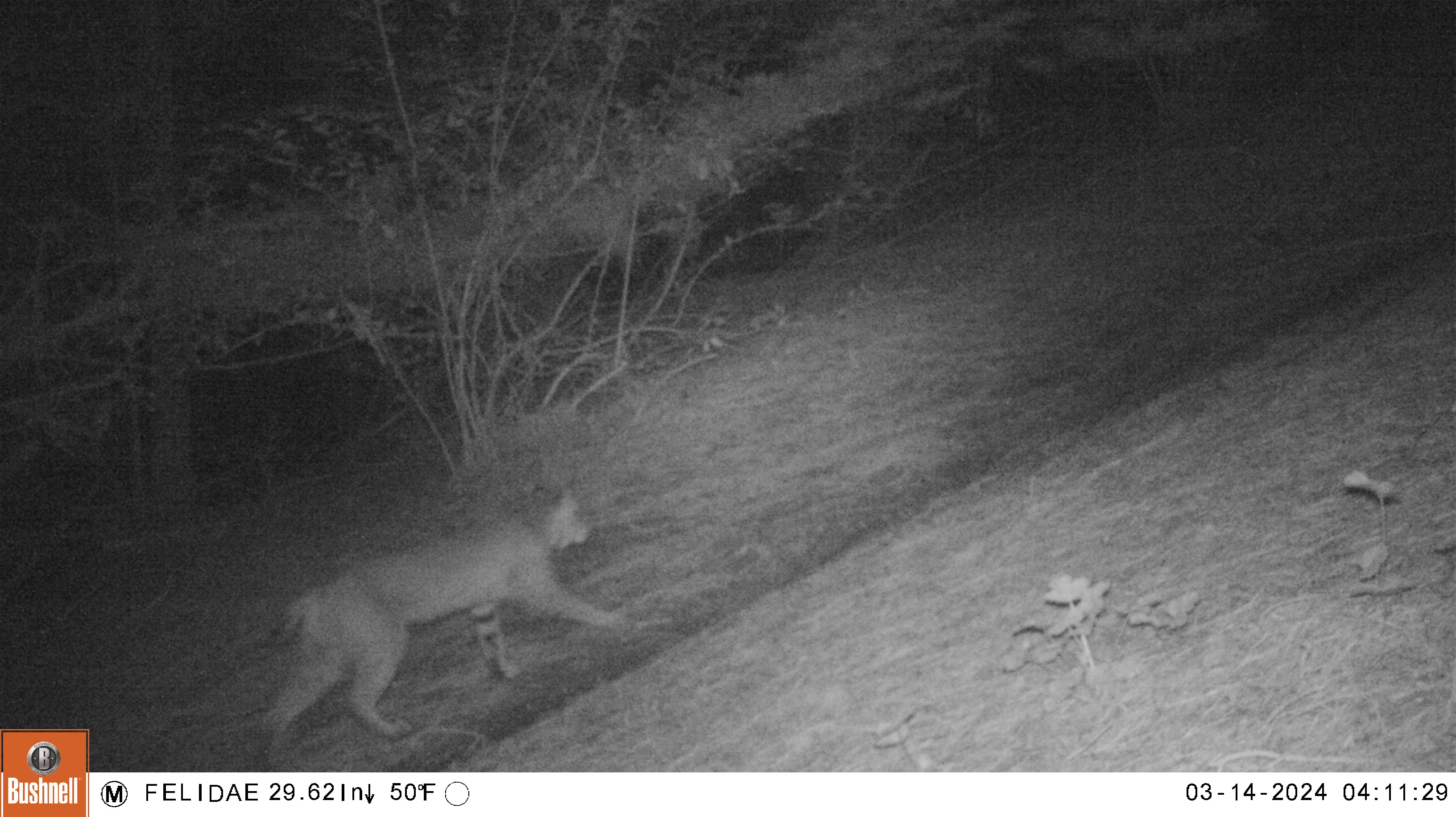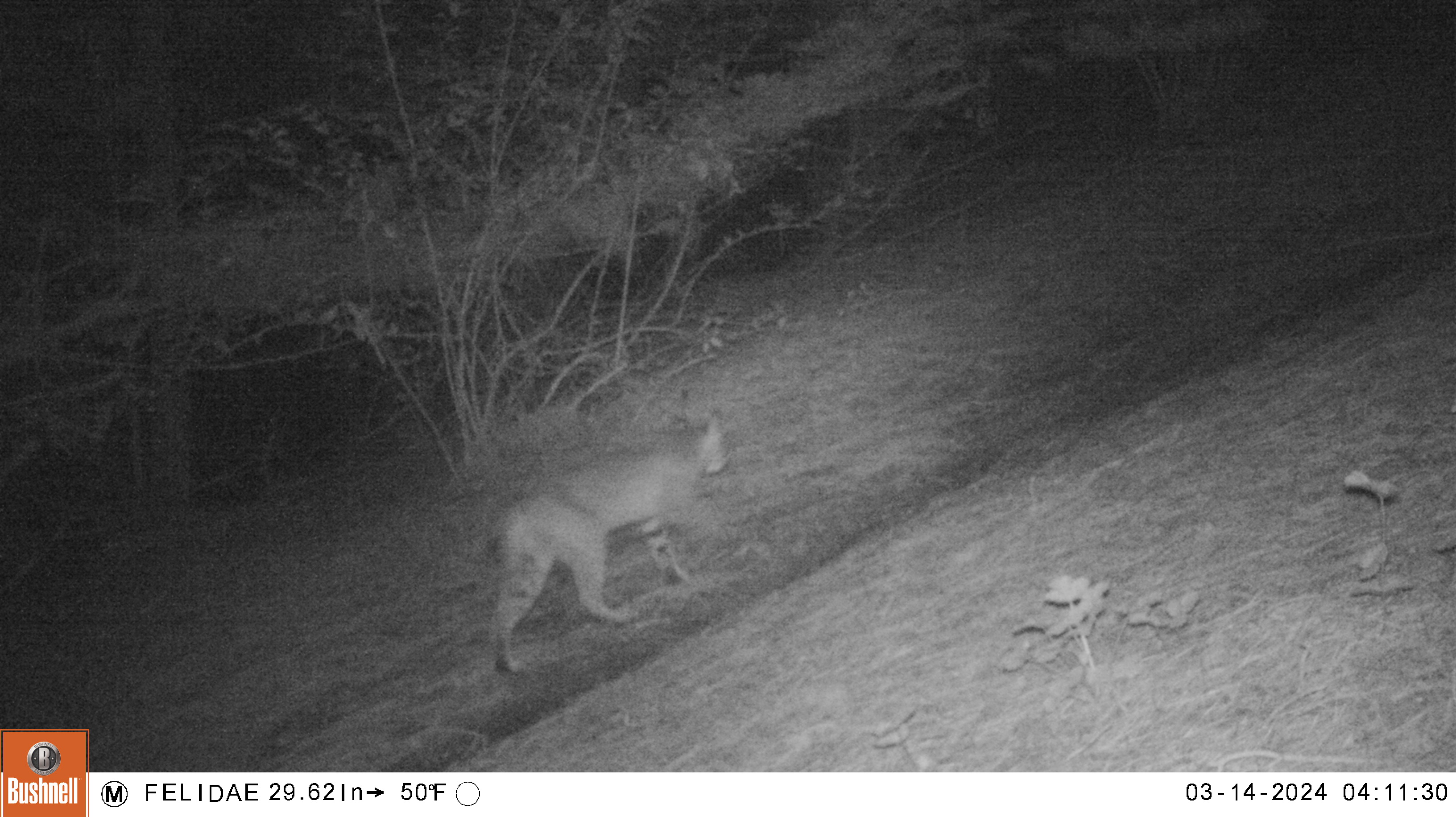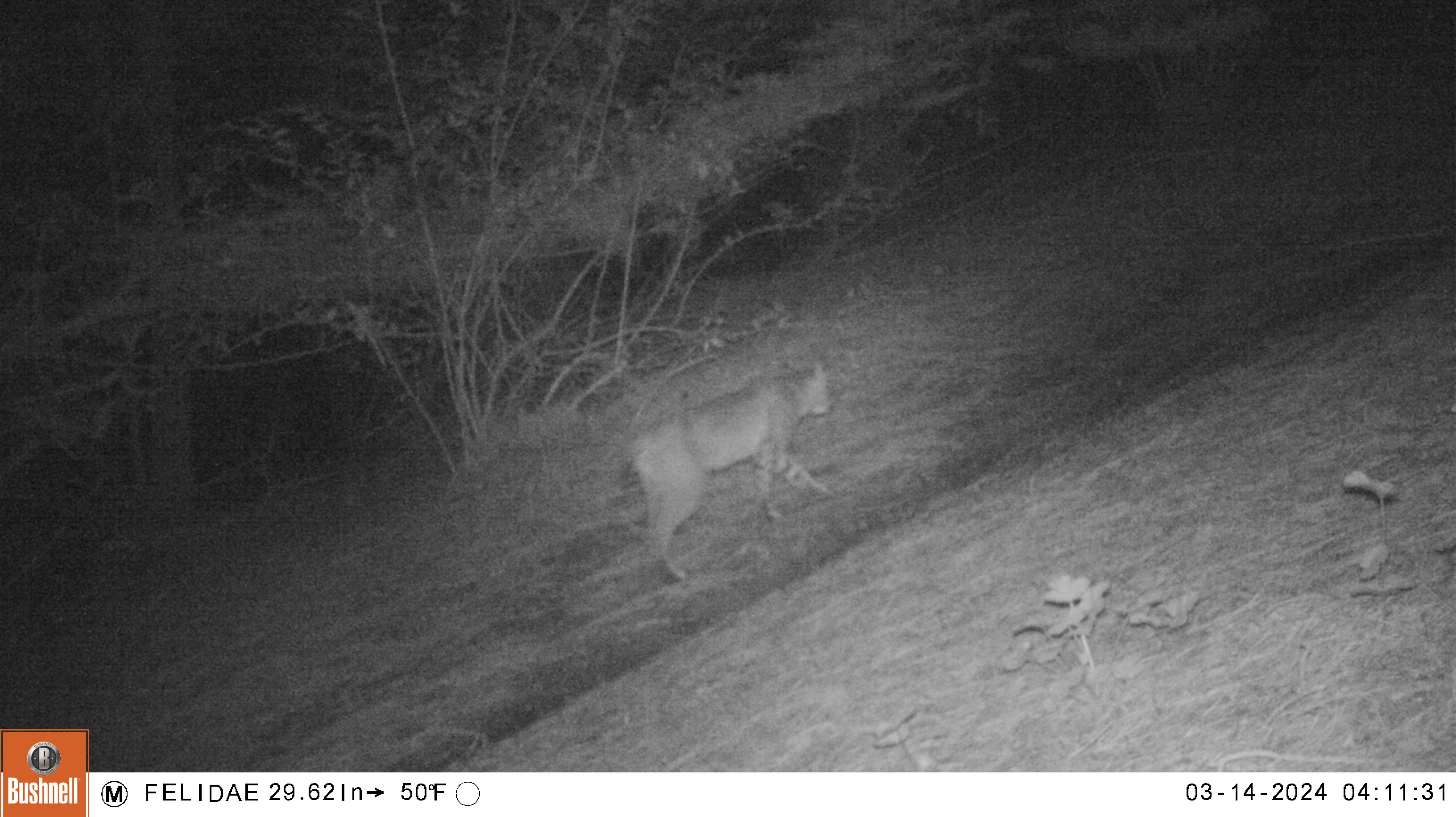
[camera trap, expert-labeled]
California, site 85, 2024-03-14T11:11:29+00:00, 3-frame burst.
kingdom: Animalia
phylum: Chordata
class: Mammalia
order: Carnivora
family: Felidae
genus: Lynx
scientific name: Lynx rufus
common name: bobcat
Bobcat (Lynx rufus).